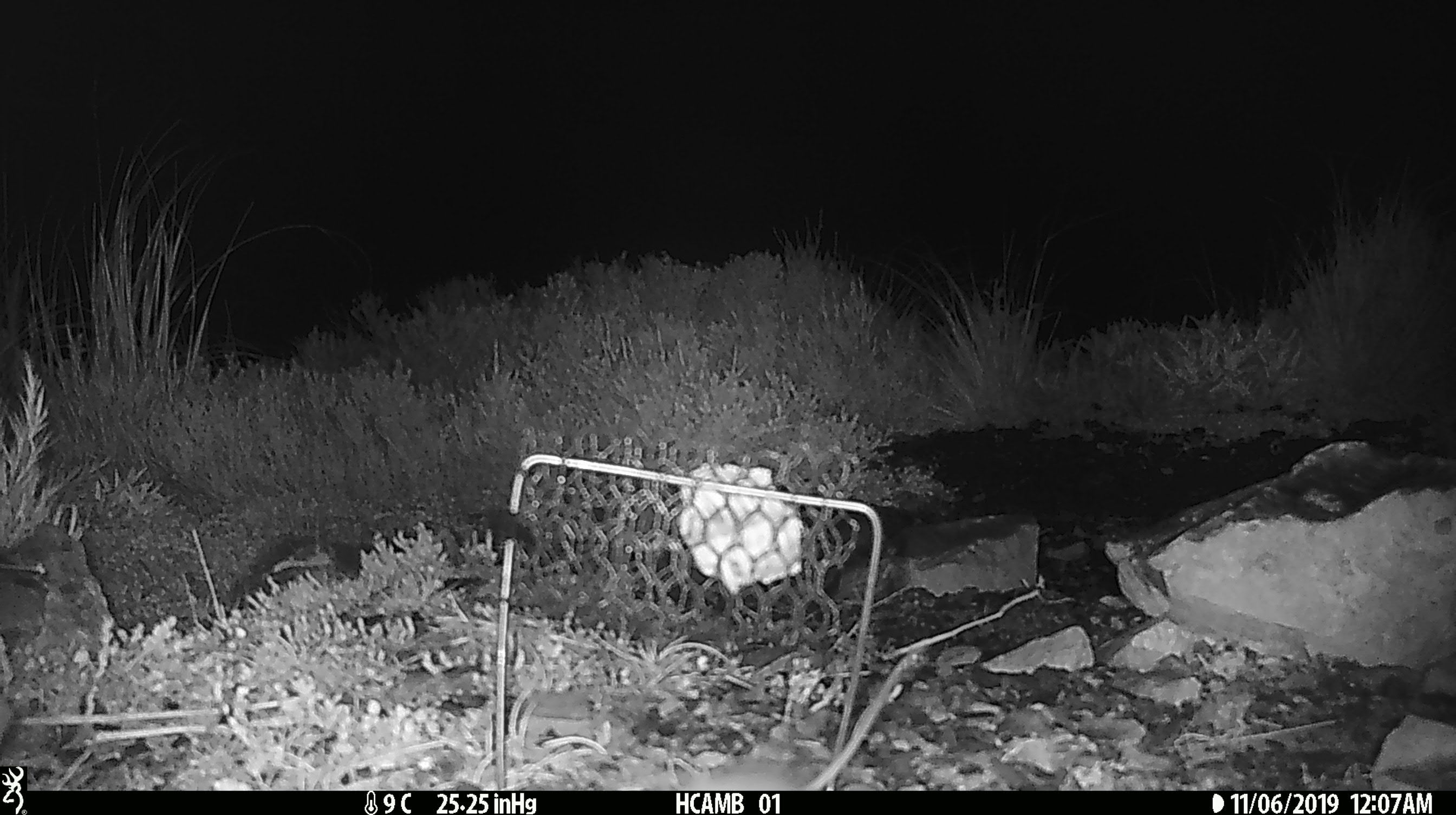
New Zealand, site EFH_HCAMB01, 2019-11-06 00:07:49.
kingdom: Animalia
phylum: Chordata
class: Mammalia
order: Rodentia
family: Muridae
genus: Mus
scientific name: Mus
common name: mouse